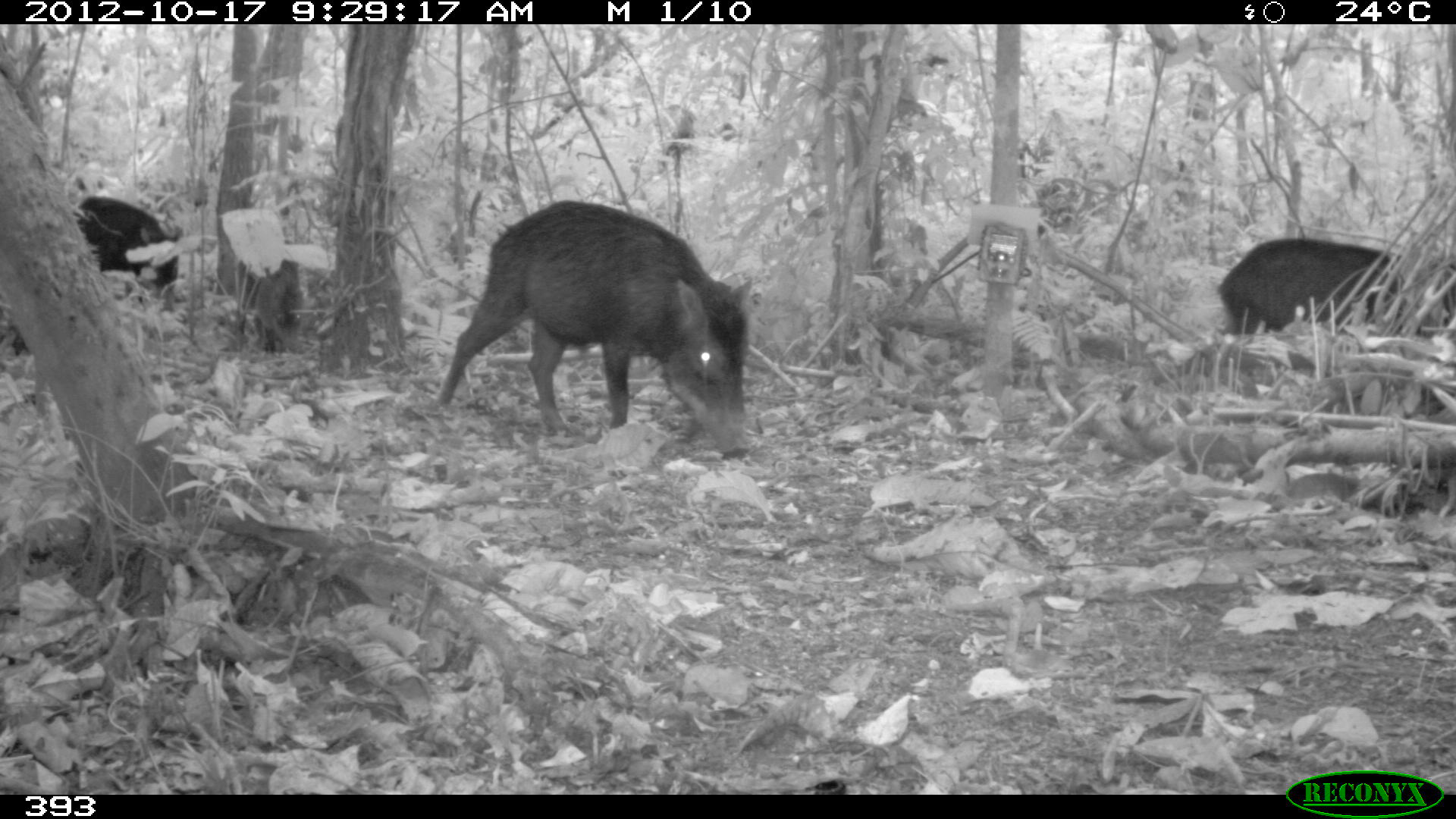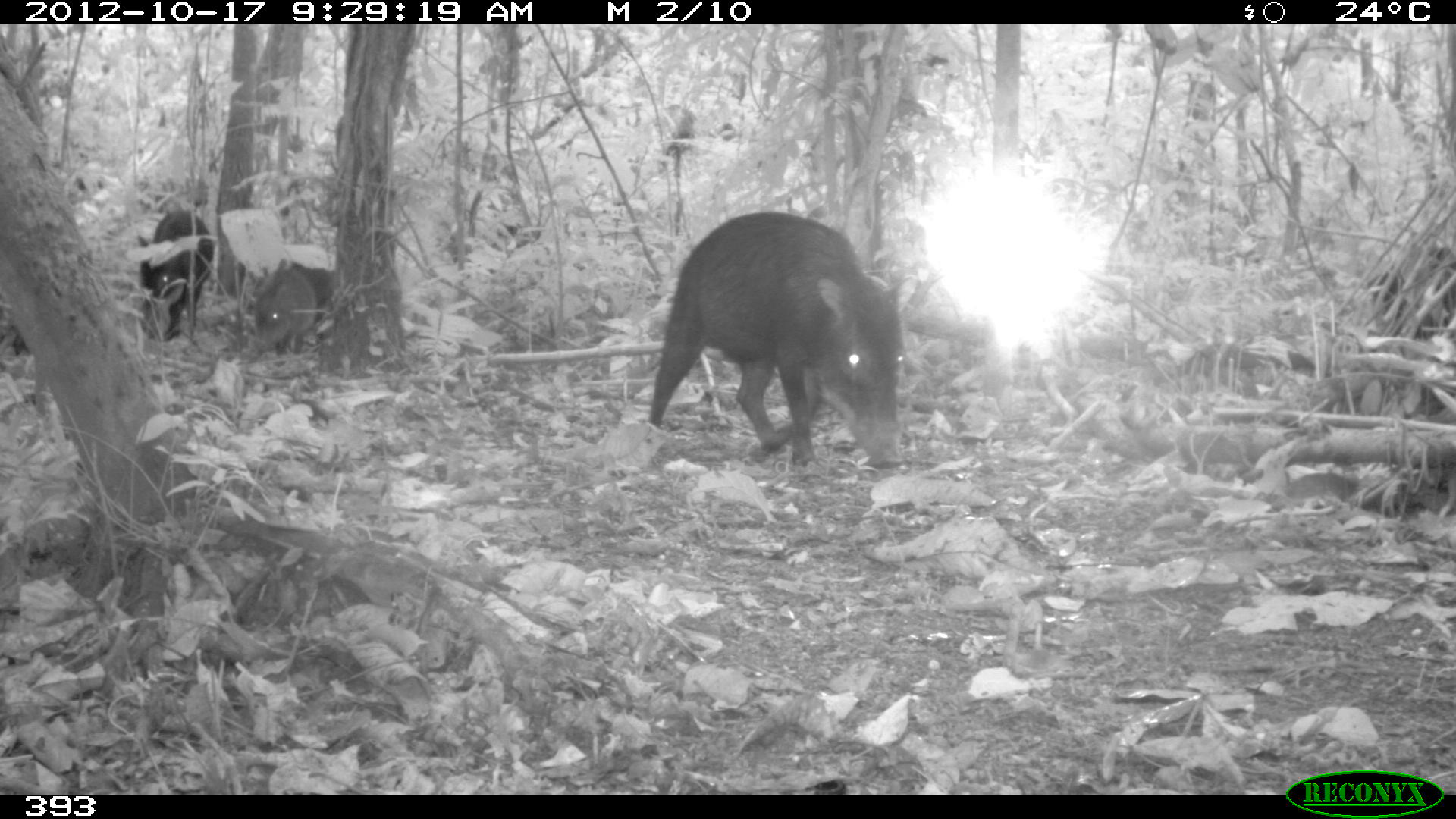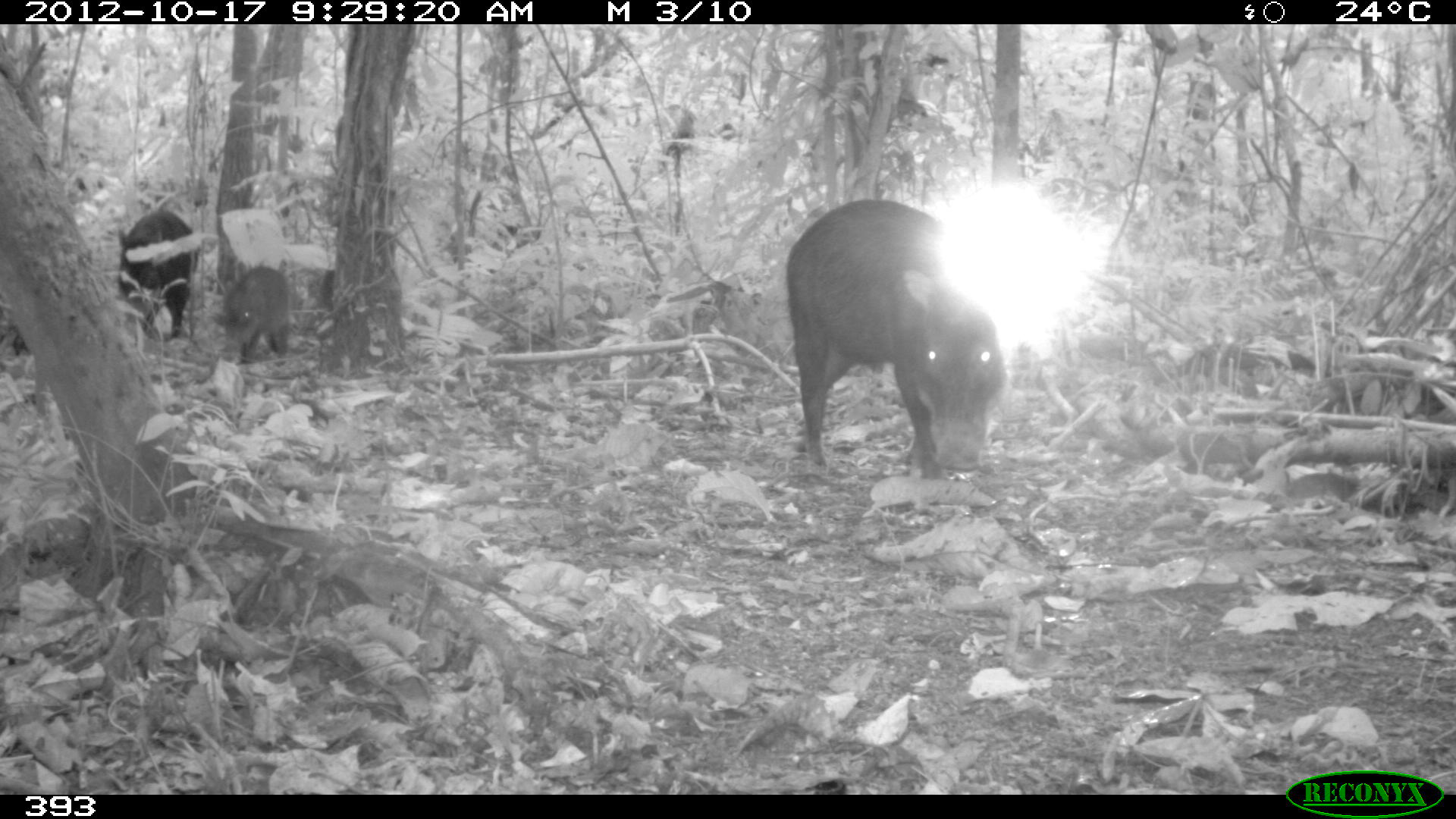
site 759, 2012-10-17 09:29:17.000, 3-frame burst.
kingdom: Animalia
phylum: Chordata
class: Mammalia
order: Artiodactyla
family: Tayassuidae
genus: Tayassu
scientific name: Tayassu pecari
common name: white-lipped peccary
Tayassu pecari (white-lipped peccary).